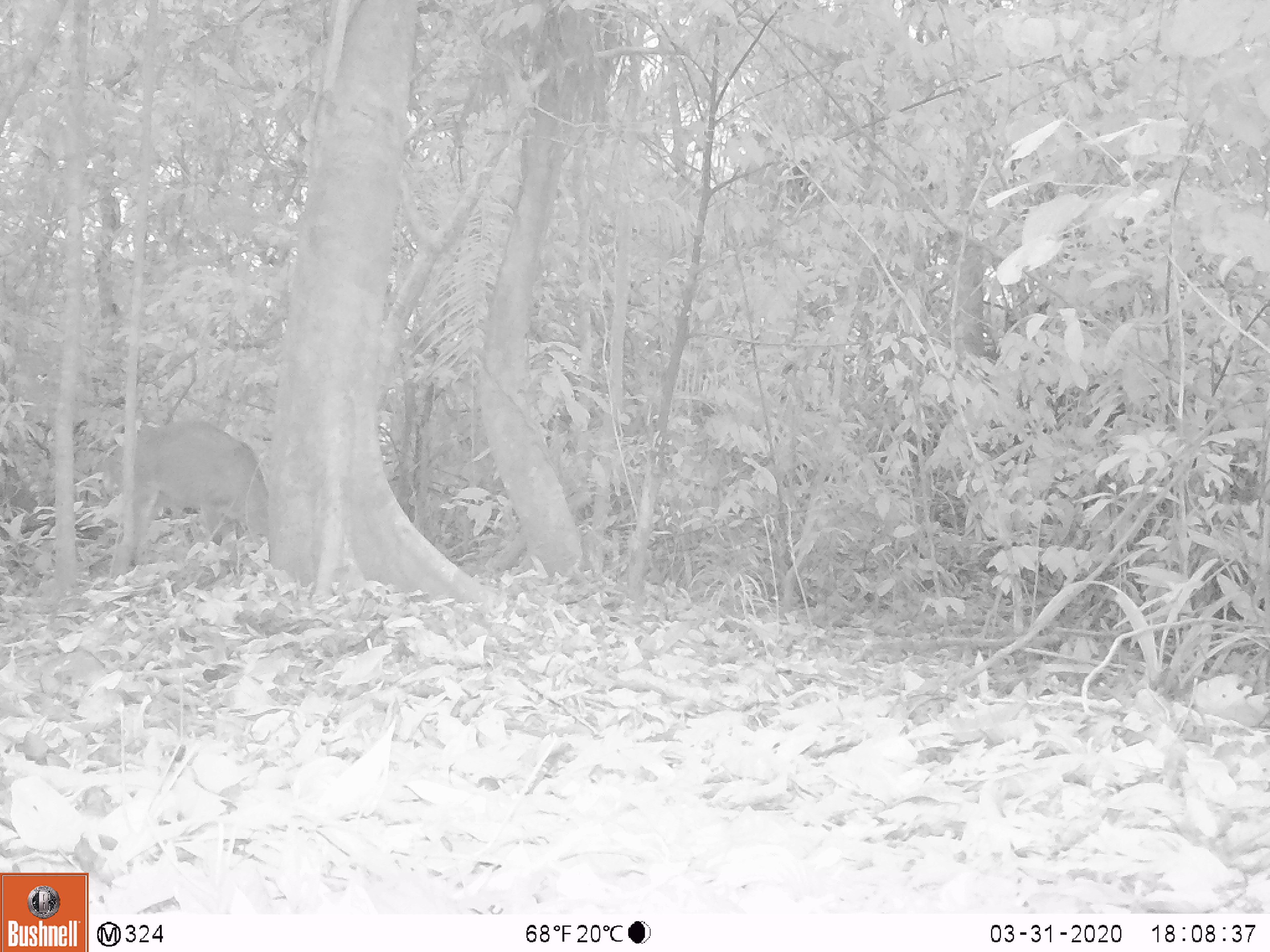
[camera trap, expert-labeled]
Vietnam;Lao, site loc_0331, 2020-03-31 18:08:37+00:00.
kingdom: Animalia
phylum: Chordata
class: Mammalia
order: Artiodactyla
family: Cervidae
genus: Muntiacus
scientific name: Muntiacus vuquangensis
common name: large-antlered muntjac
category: large antlered muntjac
Large antlered muntjac (large-antlered muntjac) (Muntiacus vuquangensis). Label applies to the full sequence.